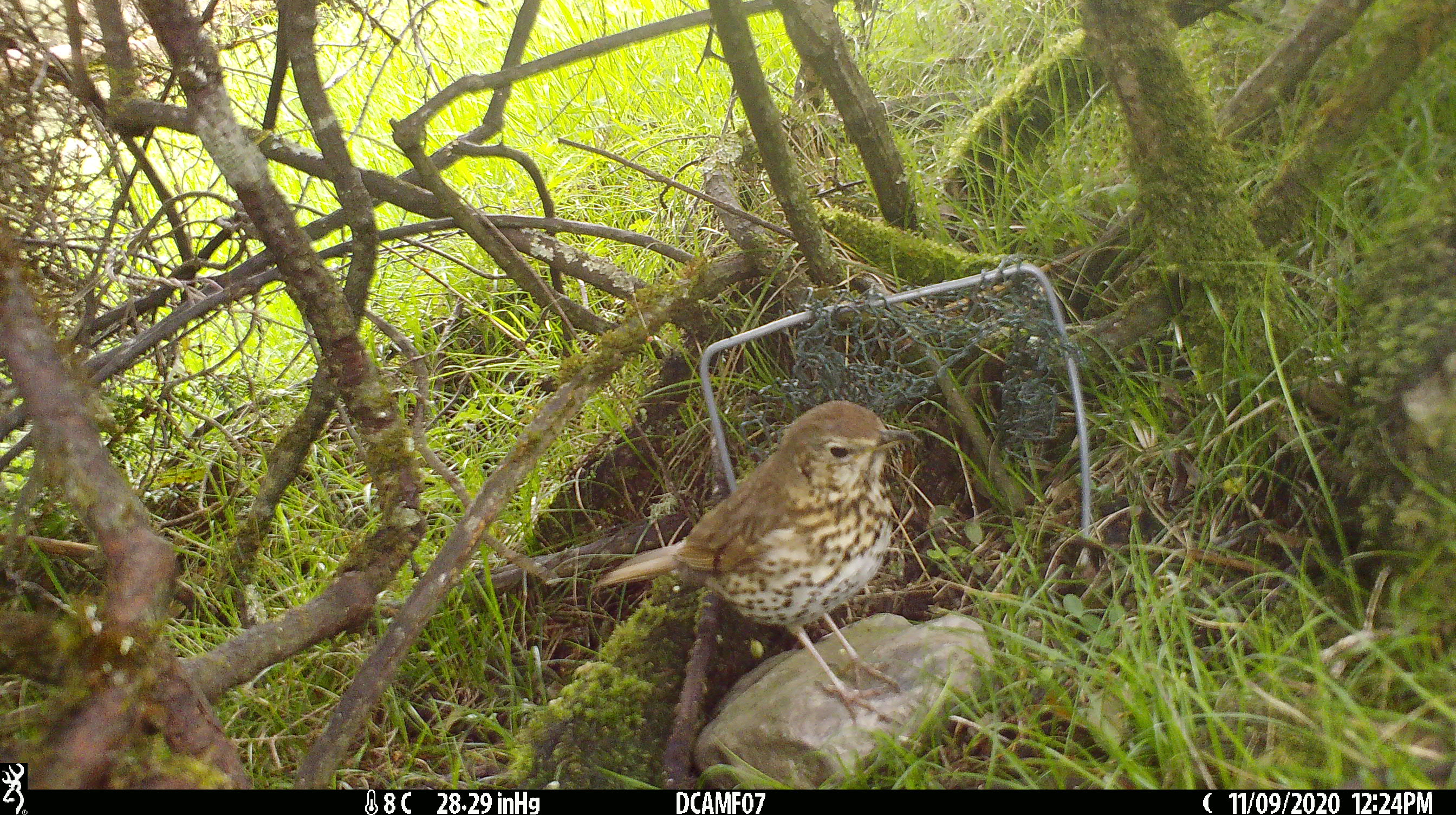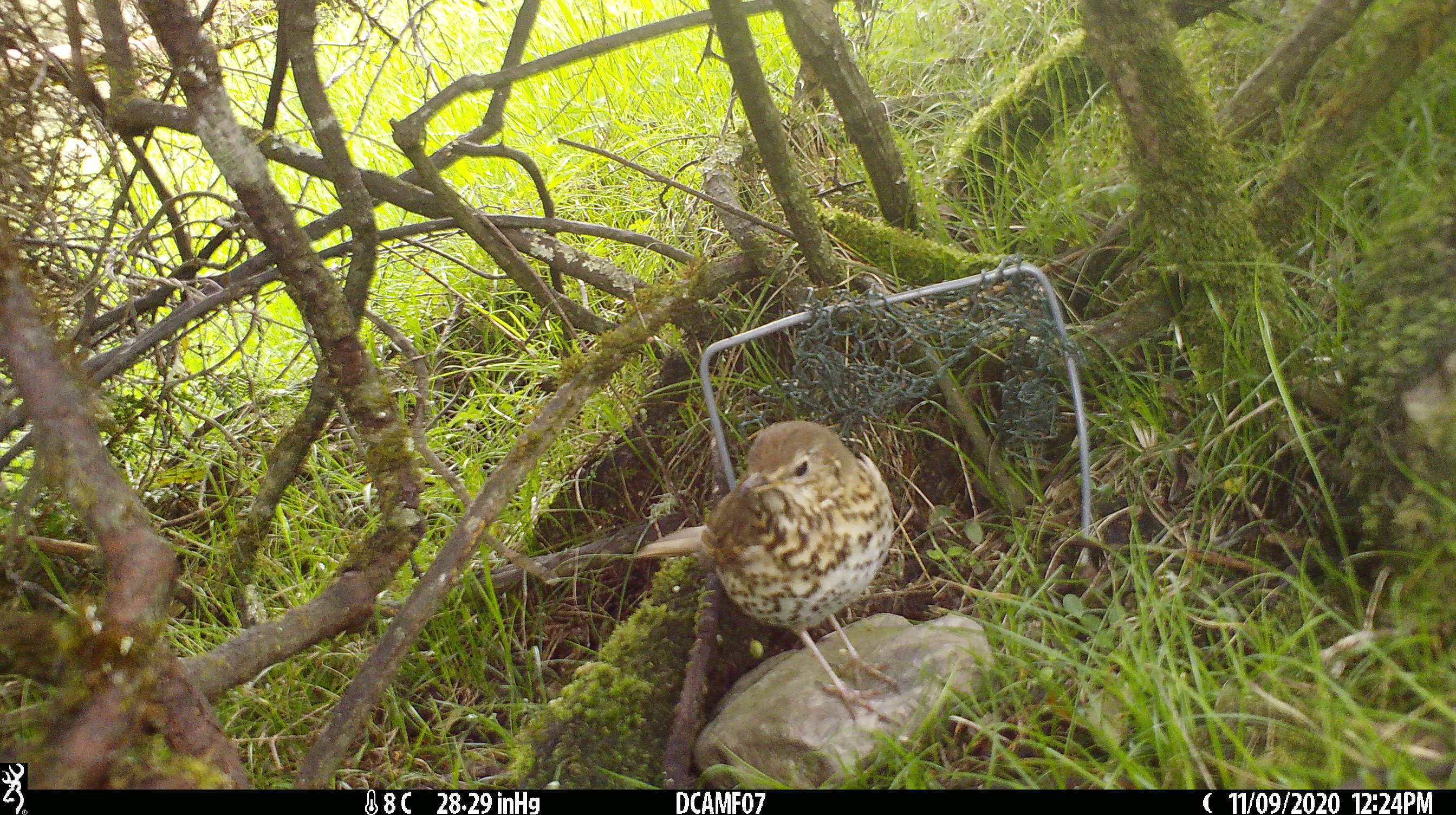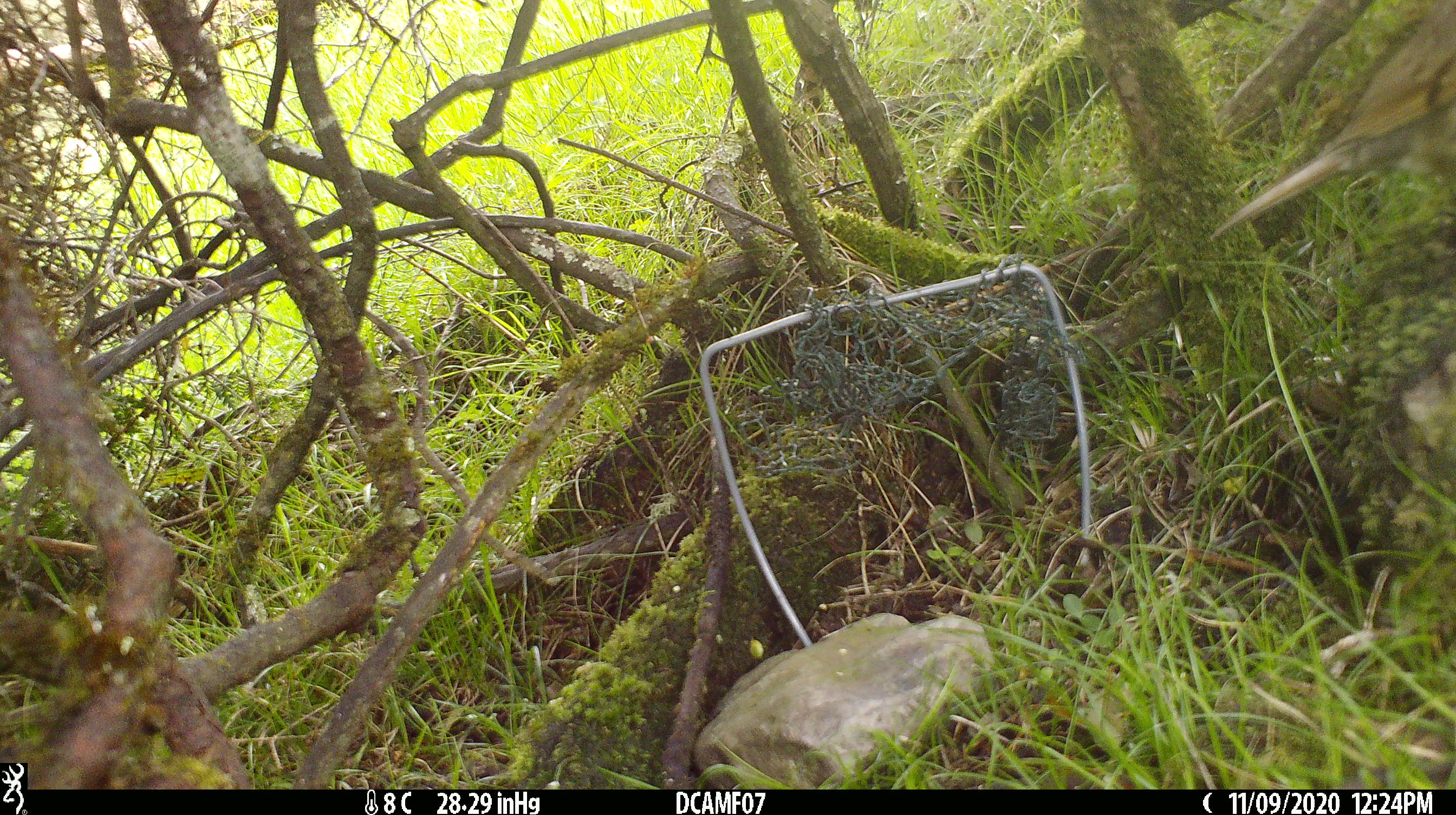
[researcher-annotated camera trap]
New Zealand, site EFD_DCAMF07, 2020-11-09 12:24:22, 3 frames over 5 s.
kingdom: Animalia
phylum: Chordata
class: Aves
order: Passeriformes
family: Turdidae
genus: Turdus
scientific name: Turdus philomelos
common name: song thrush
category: thrush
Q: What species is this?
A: Thrush (song thrush) (Turdus philomelos).